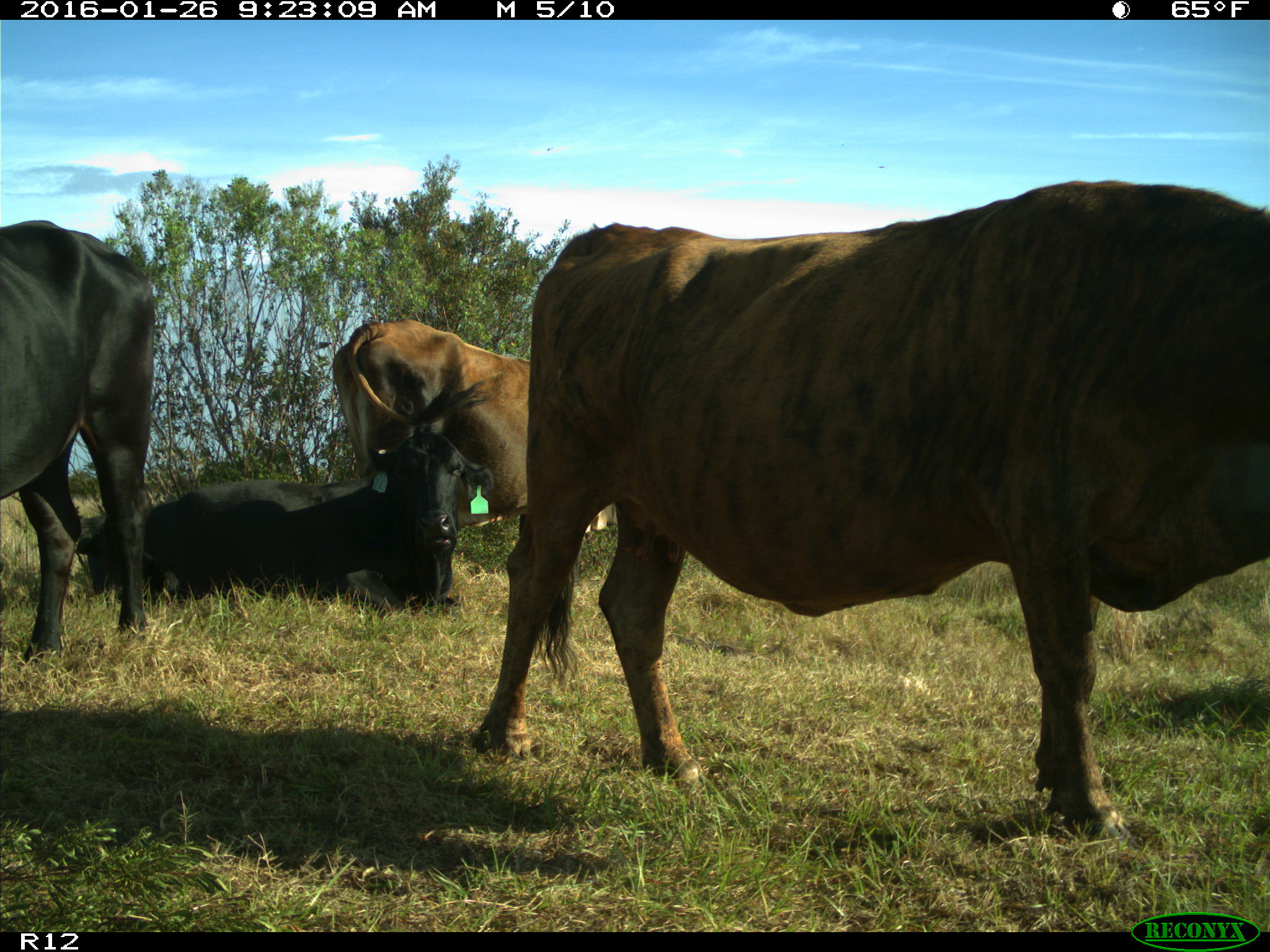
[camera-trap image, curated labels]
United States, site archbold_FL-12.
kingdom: Animalia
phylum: Chordata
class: Mammalia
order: Artiodactyla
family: Bovidae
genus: Bos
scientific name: Bos taurus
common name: domestic cow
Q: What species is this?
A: Bos taurus (domestic cow).